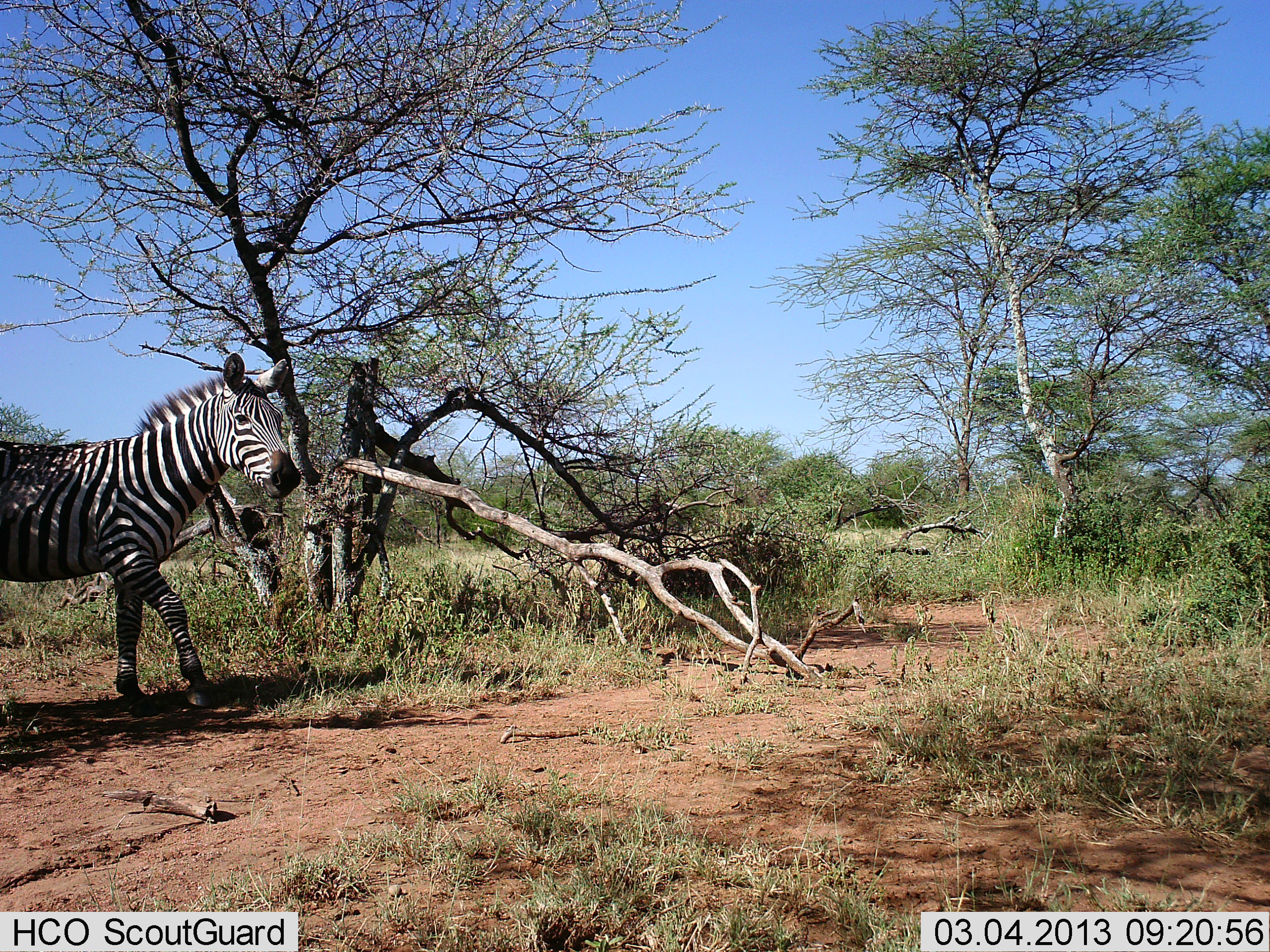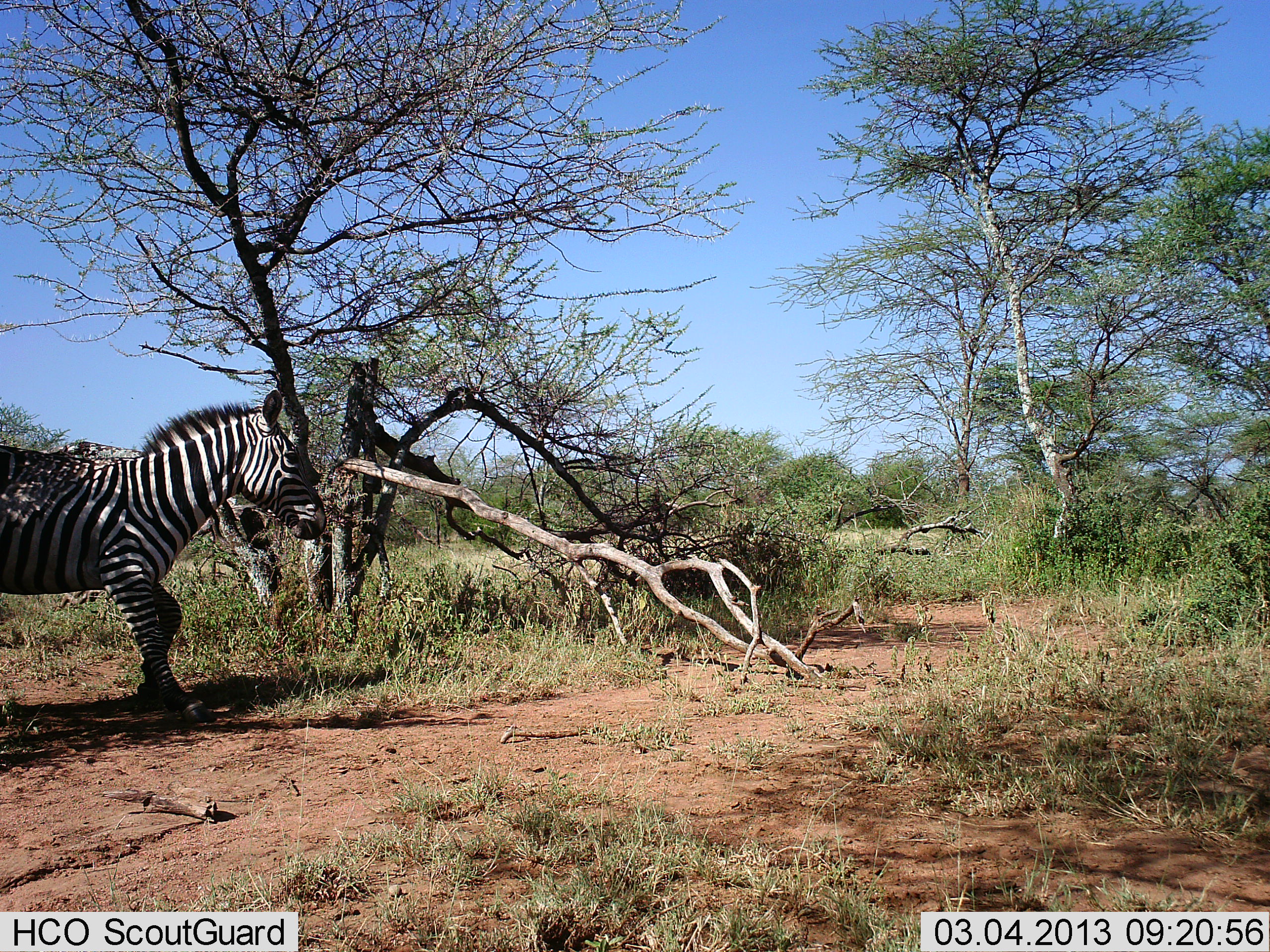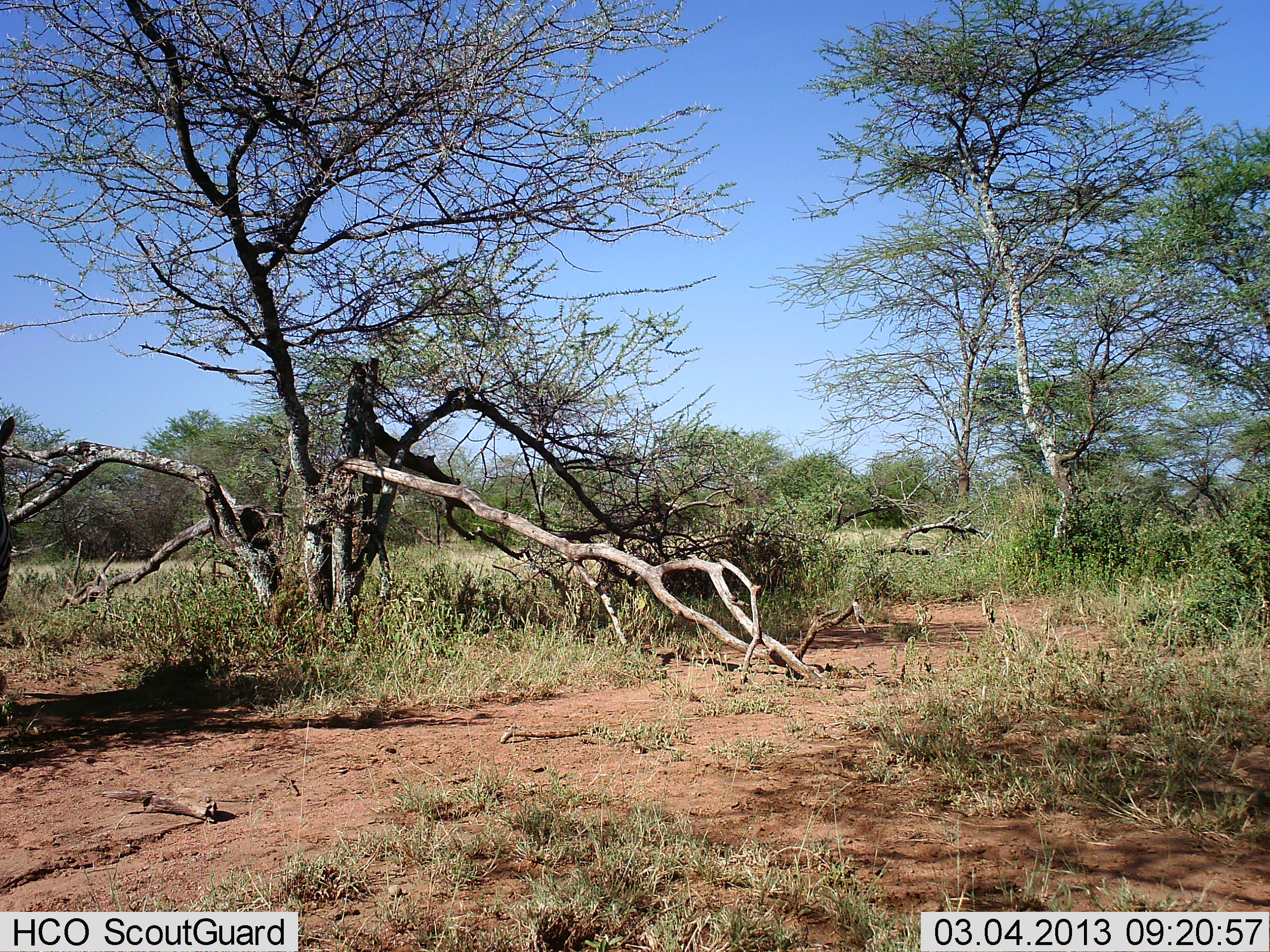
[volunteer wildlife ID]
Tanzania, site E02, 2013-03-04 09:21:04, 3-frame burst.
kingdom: Animalia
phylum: Chordata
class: Mammalia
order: Perissodactyla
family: Equidae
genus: Equus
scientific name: Equus quagga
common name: plains zebra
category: zebra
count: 1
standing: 12%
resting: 0%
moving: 90%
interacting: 5%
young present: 0%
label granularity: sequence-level